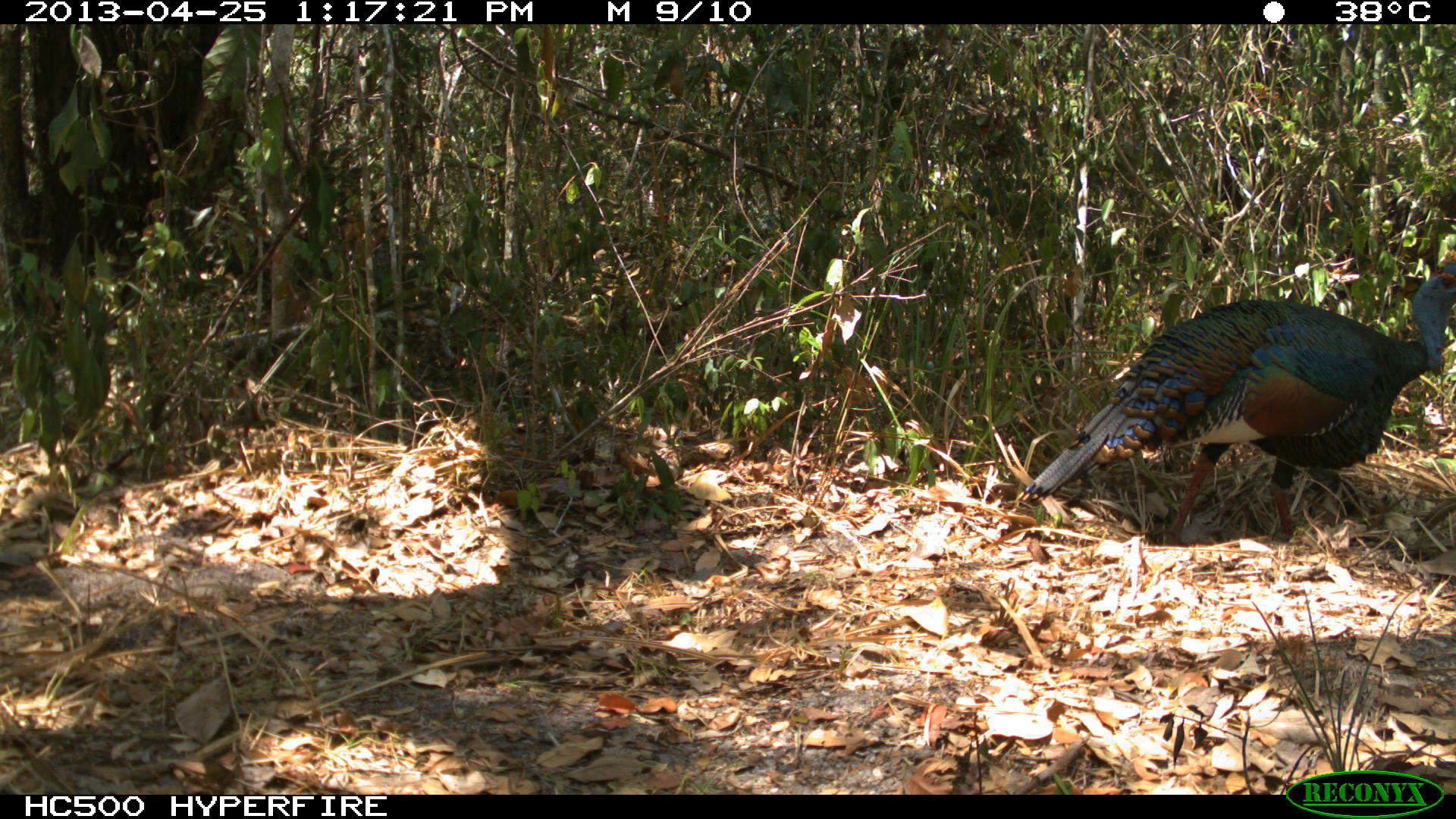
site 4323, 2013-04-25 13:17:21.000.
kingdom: Animalia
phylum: Chordata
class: Aves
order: Galliformes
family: Phasianidae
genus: Meleagris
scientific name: Meleagris ocellata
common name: ocellated turkey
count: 1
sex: male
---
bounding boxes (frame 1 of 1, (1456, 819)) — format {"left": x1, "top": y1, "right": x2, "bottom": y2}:
meleagris ocellata: {"left": 1012, "top": 266, "right": 1456, "bottom": 543}